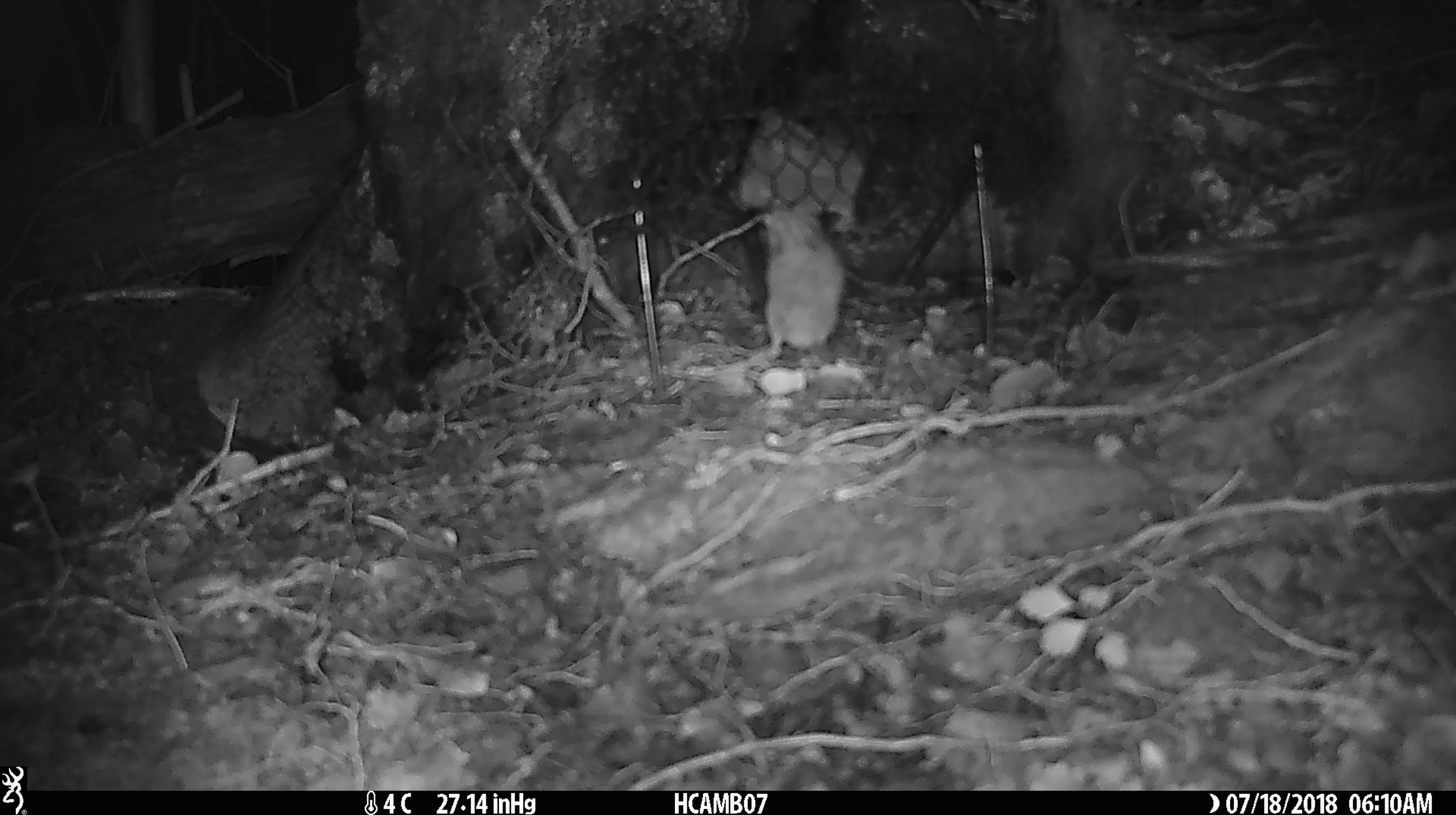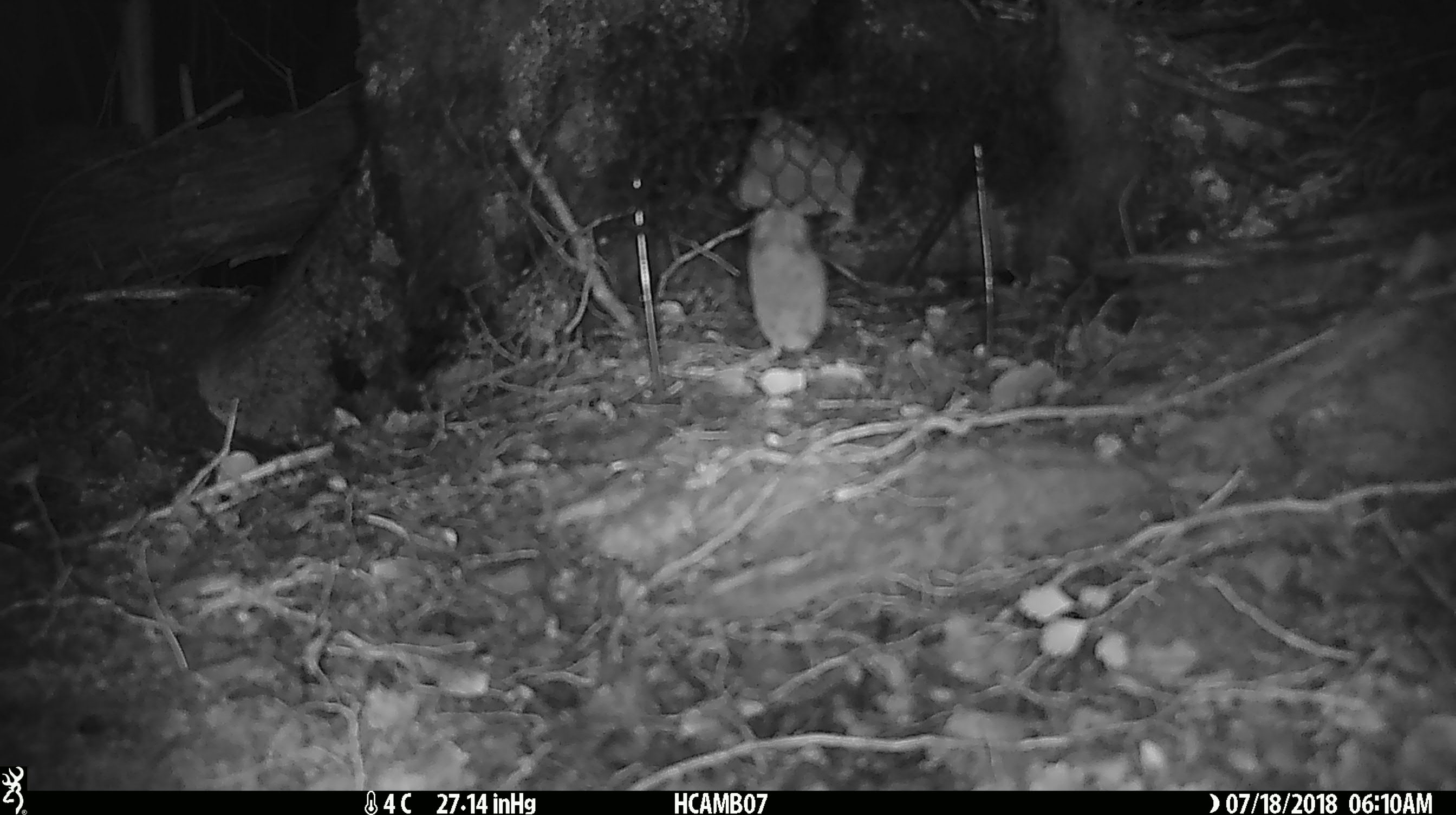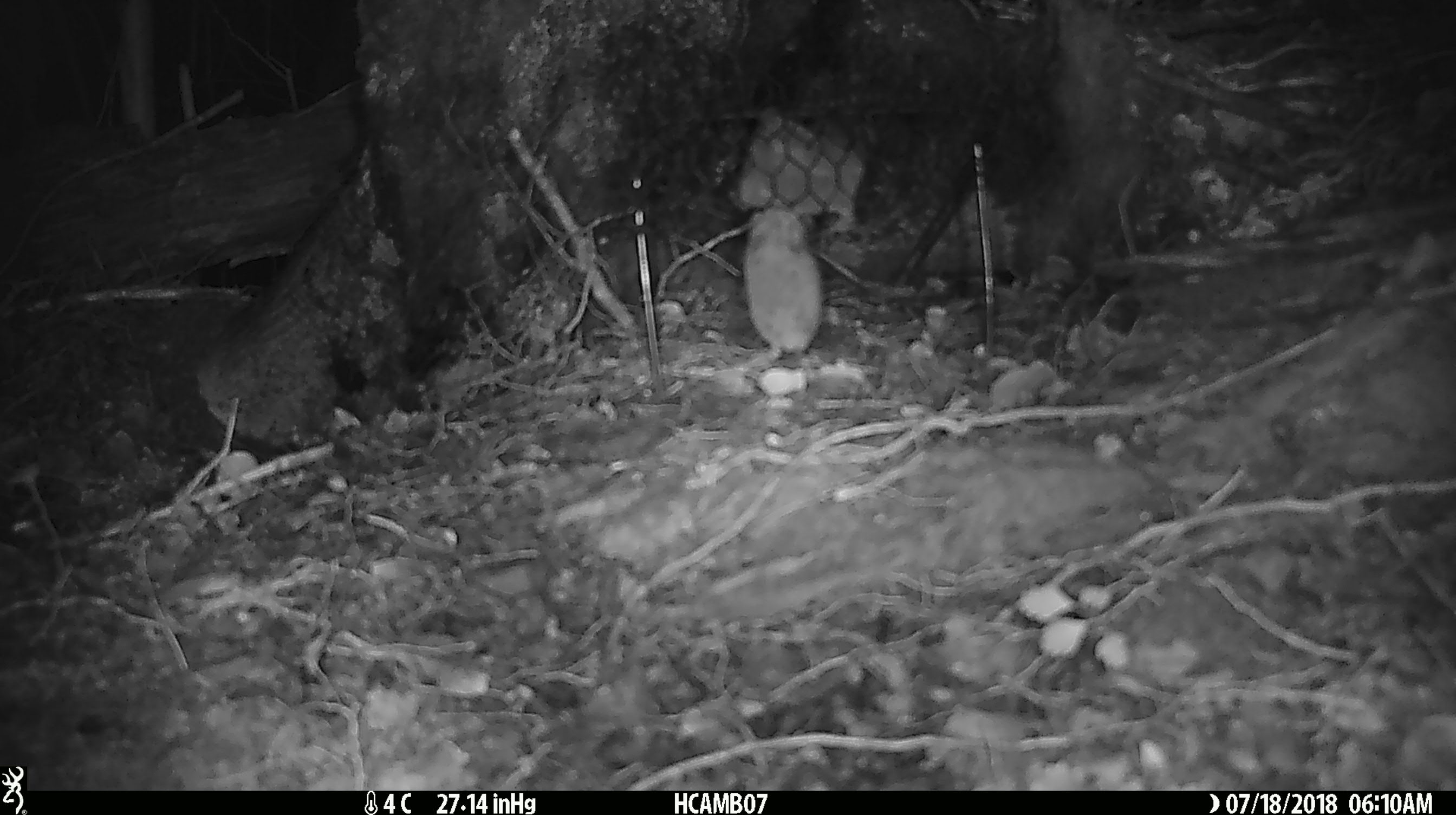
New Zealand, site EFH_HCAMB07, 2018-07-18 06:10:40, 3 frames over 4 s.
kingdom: Animalia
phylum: Chordata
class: Mammalia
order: Rodentia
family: Muridae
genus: Mus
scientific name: Mus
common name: mouse